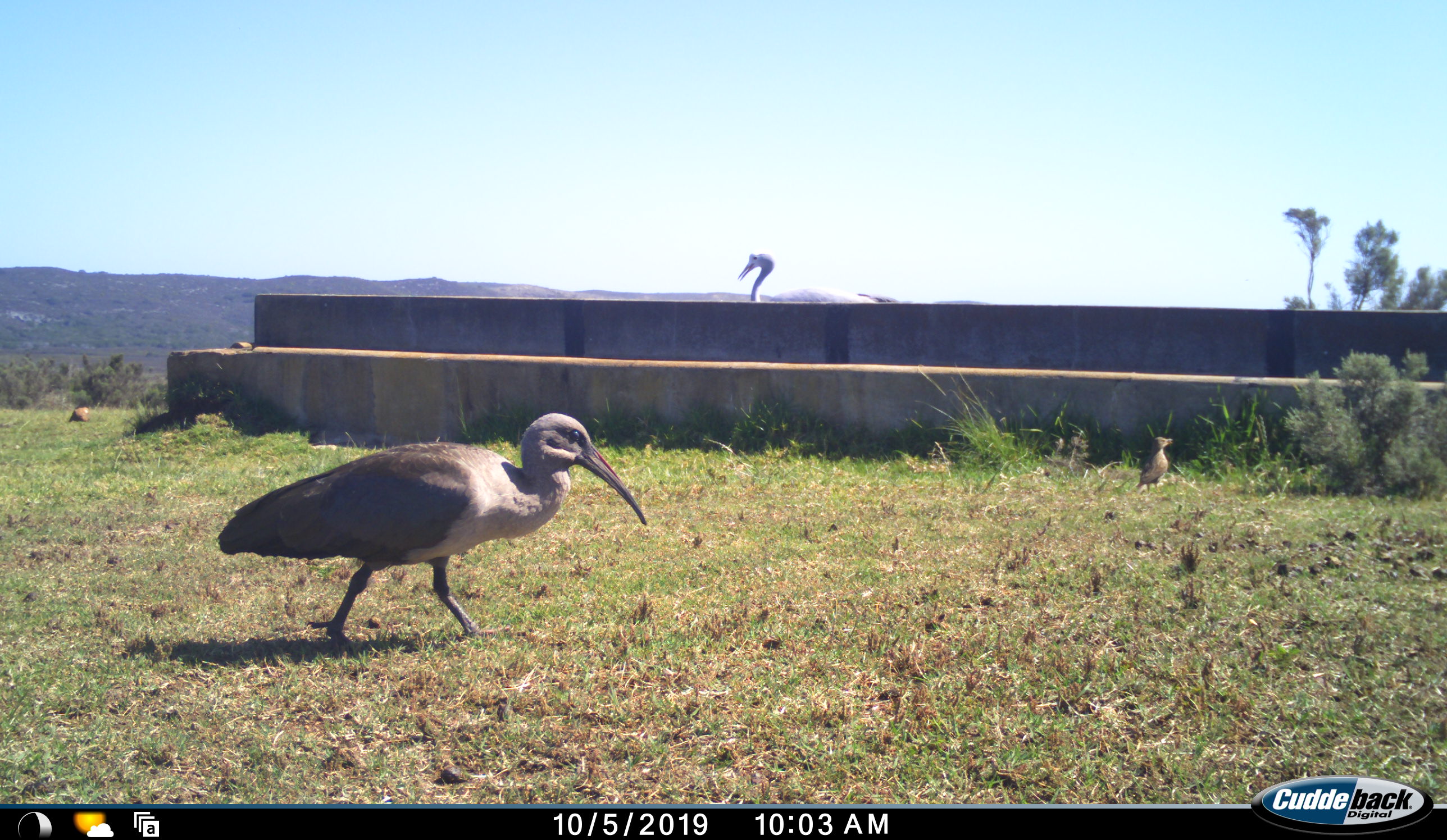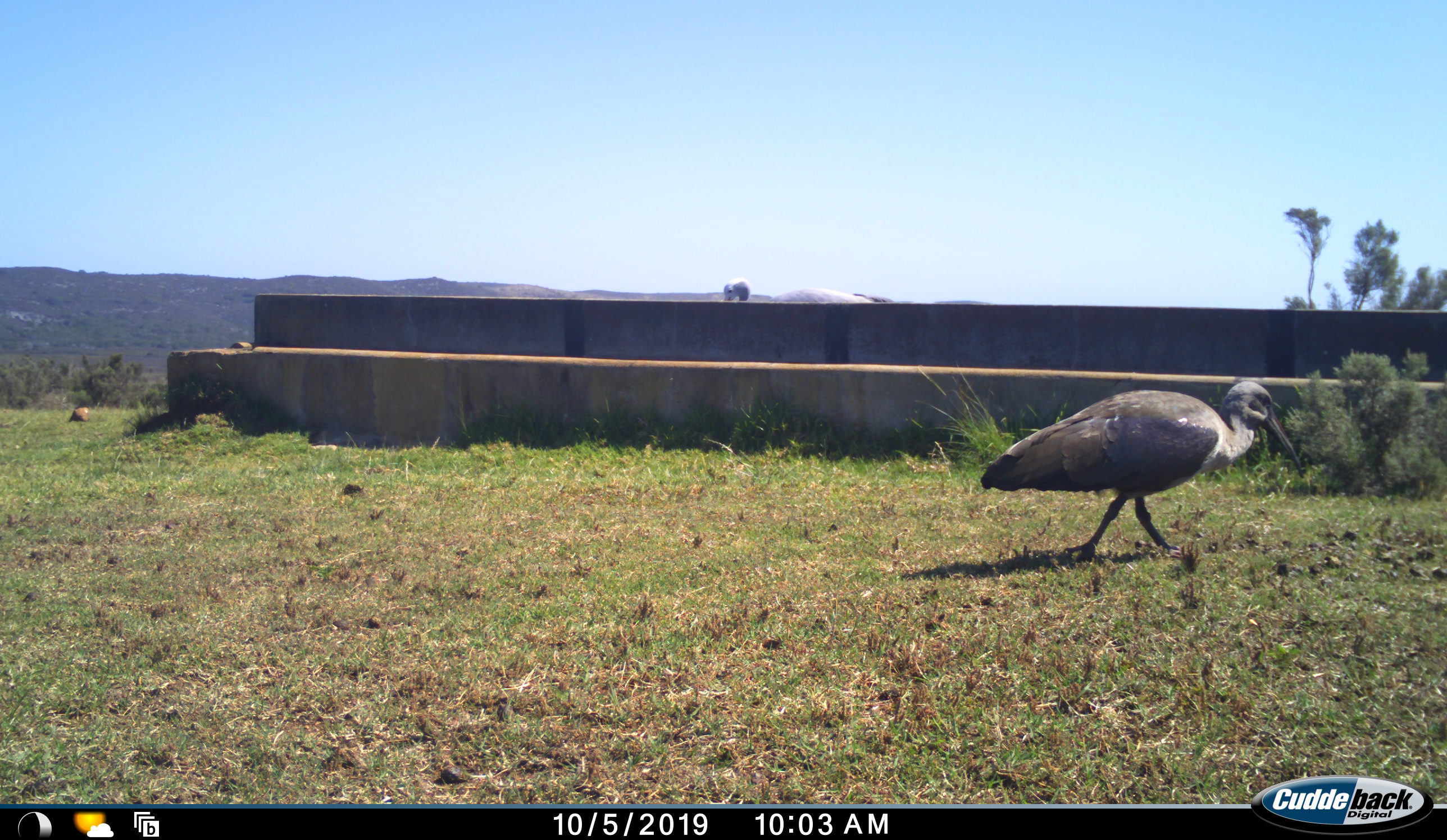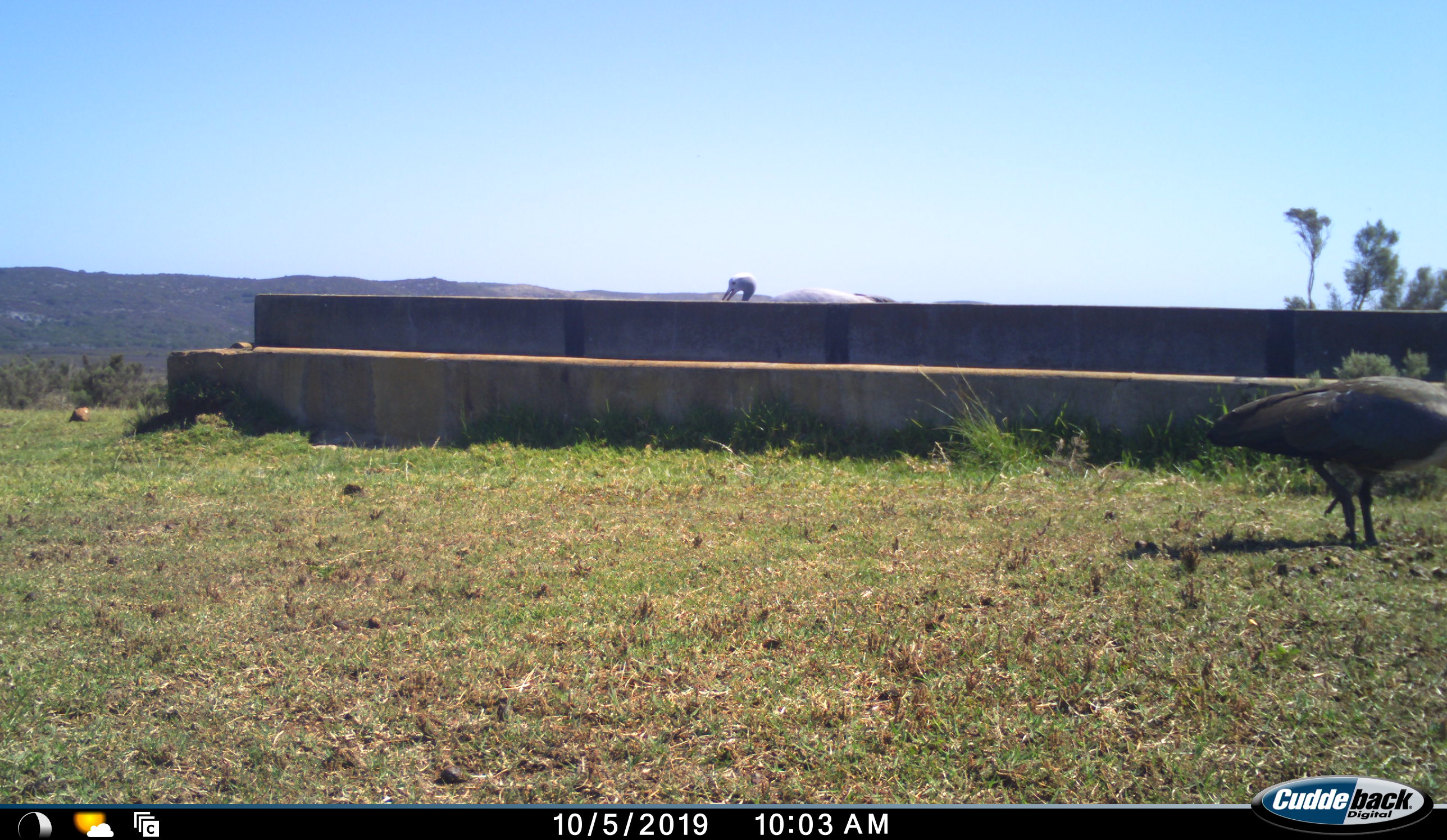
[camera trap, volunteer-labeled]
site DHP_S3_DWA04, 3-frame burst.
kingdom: Animalia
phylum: Chordata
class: Aves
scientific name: Aves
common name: bird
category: birdother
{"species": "birdother (bird) (Aves)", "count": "2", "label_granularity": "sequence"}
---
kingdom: Animalia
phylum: Chordata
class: Aves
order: Gruiformes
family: Gruidae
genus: Anthropoides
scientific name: Anthropoides paradiseus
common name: blue crane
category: craneblue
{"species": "craneblue (blue crane) (Anthropoides paradiseus)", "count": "1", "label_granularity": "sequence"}